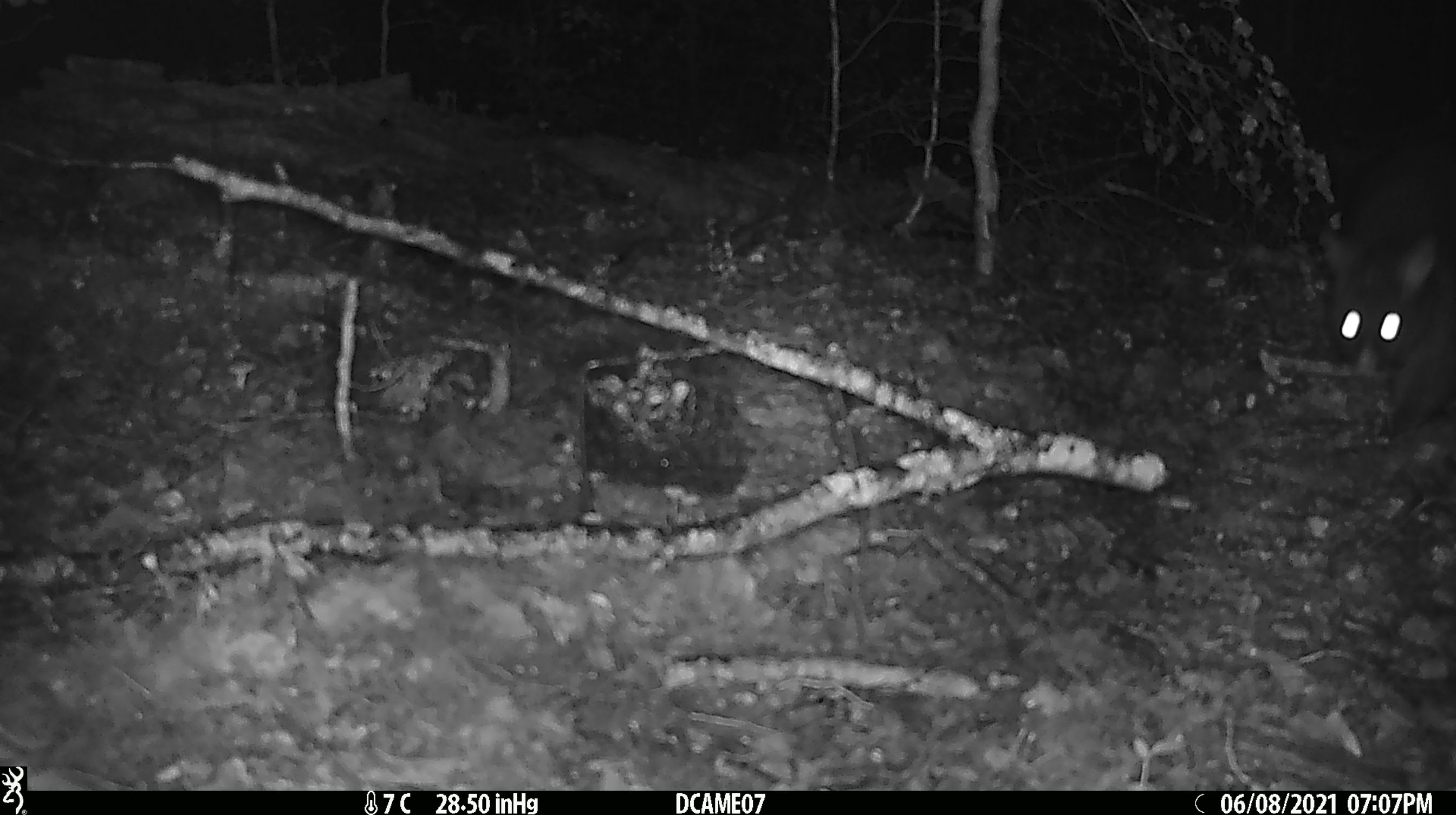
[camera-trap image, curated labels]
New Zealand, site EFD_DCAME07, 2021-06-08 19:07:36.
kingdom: Animalia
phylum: Chordata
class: Mammalia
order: Diprotodontia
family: Phalangeridae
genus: Trichosurus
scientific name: Trichosurus vulpecula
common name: common brushtail possum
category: possum